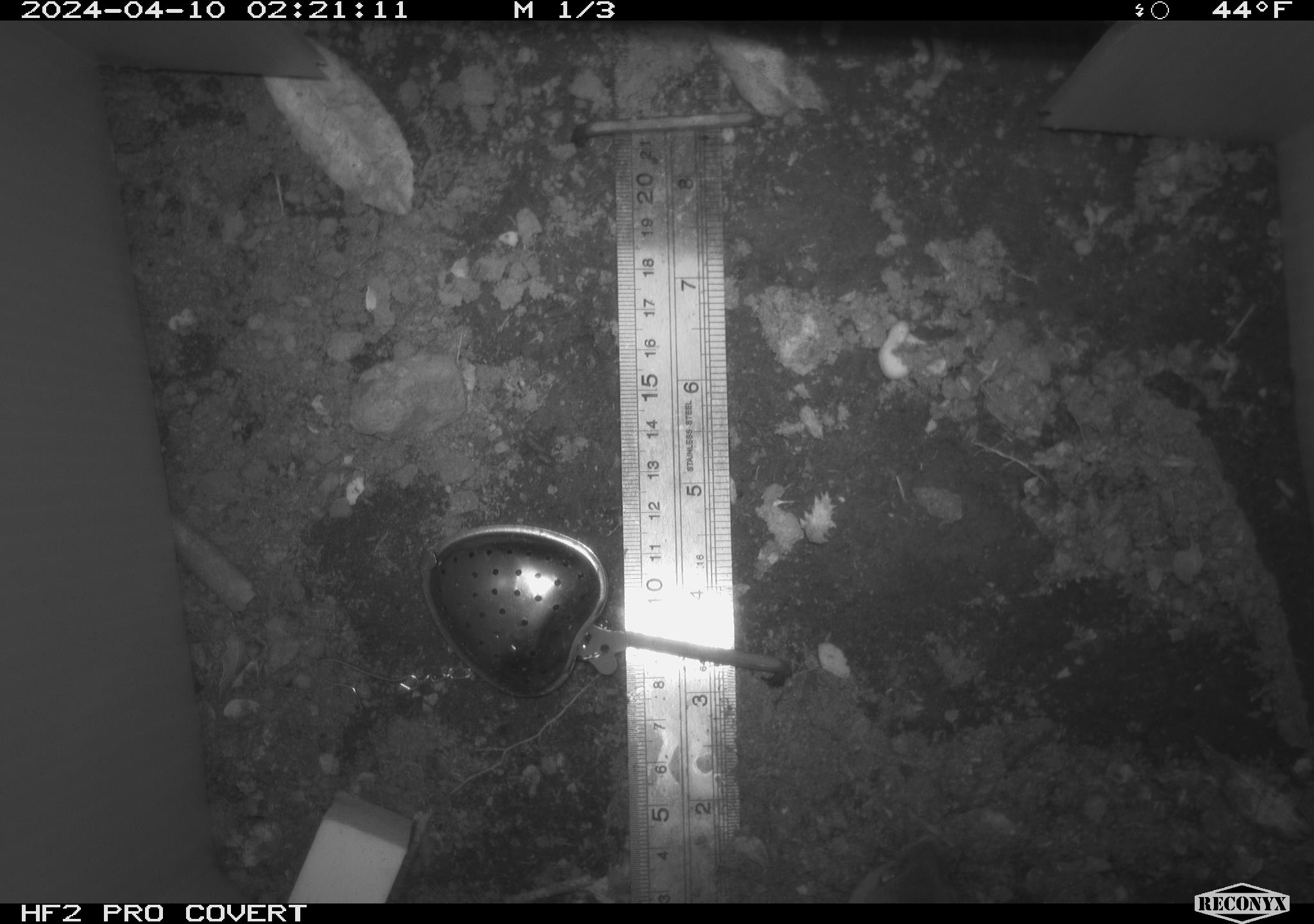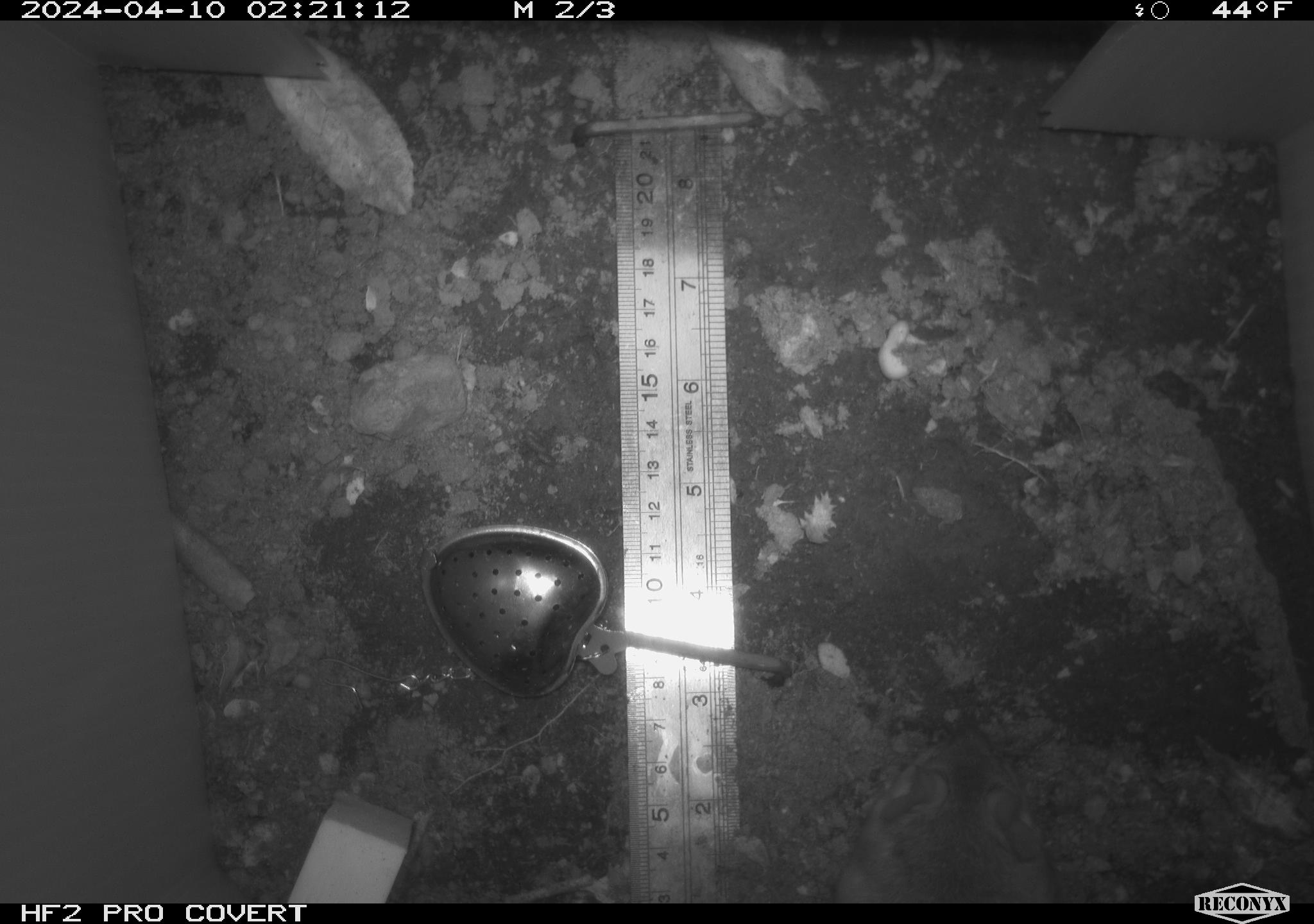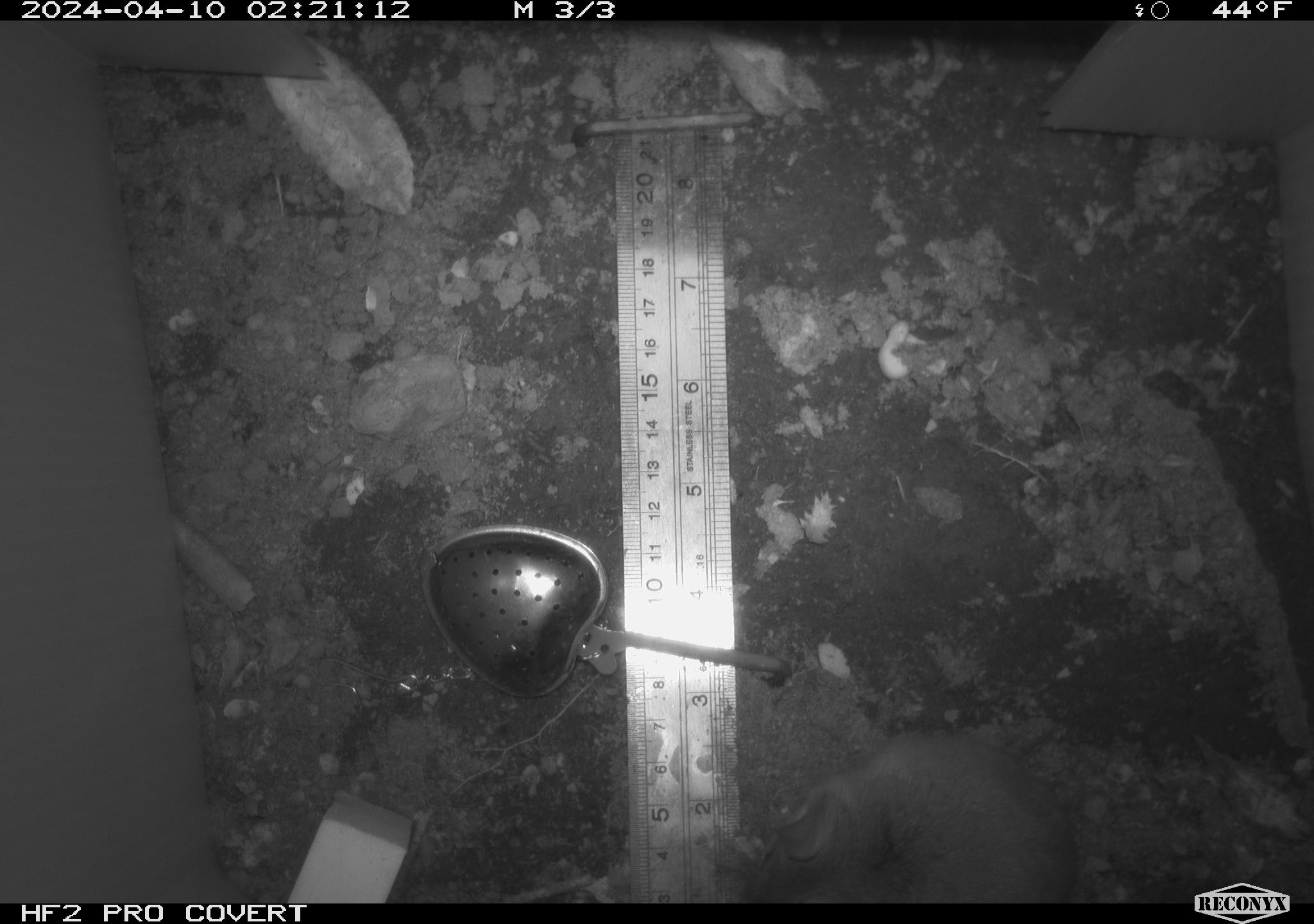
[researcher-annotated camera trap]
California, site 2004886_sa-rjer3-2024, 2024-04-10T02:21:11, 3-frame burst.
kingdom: Animalia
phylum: Chordata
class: Mammalia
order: Rodentia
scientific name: Rodentia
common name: mouse species